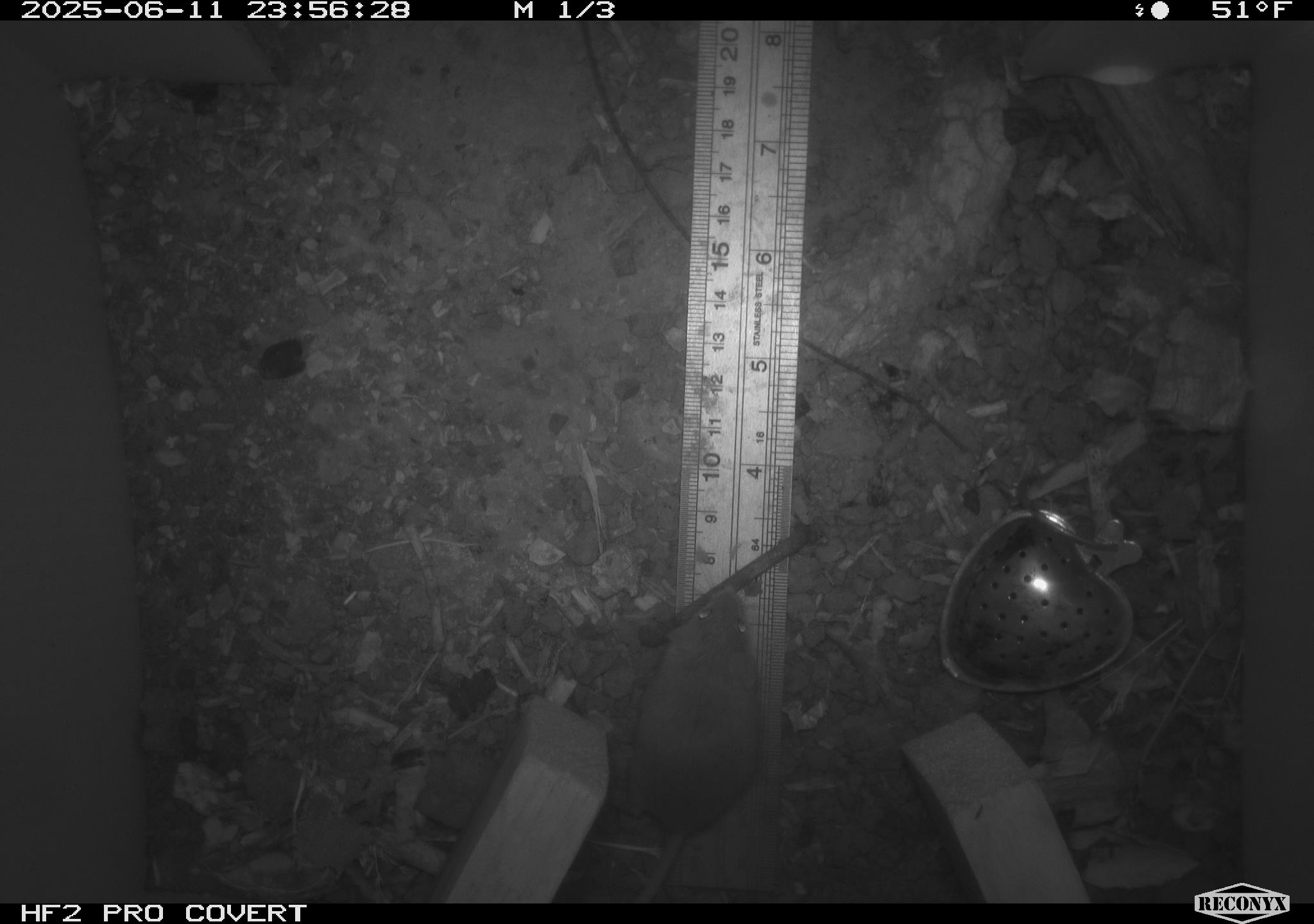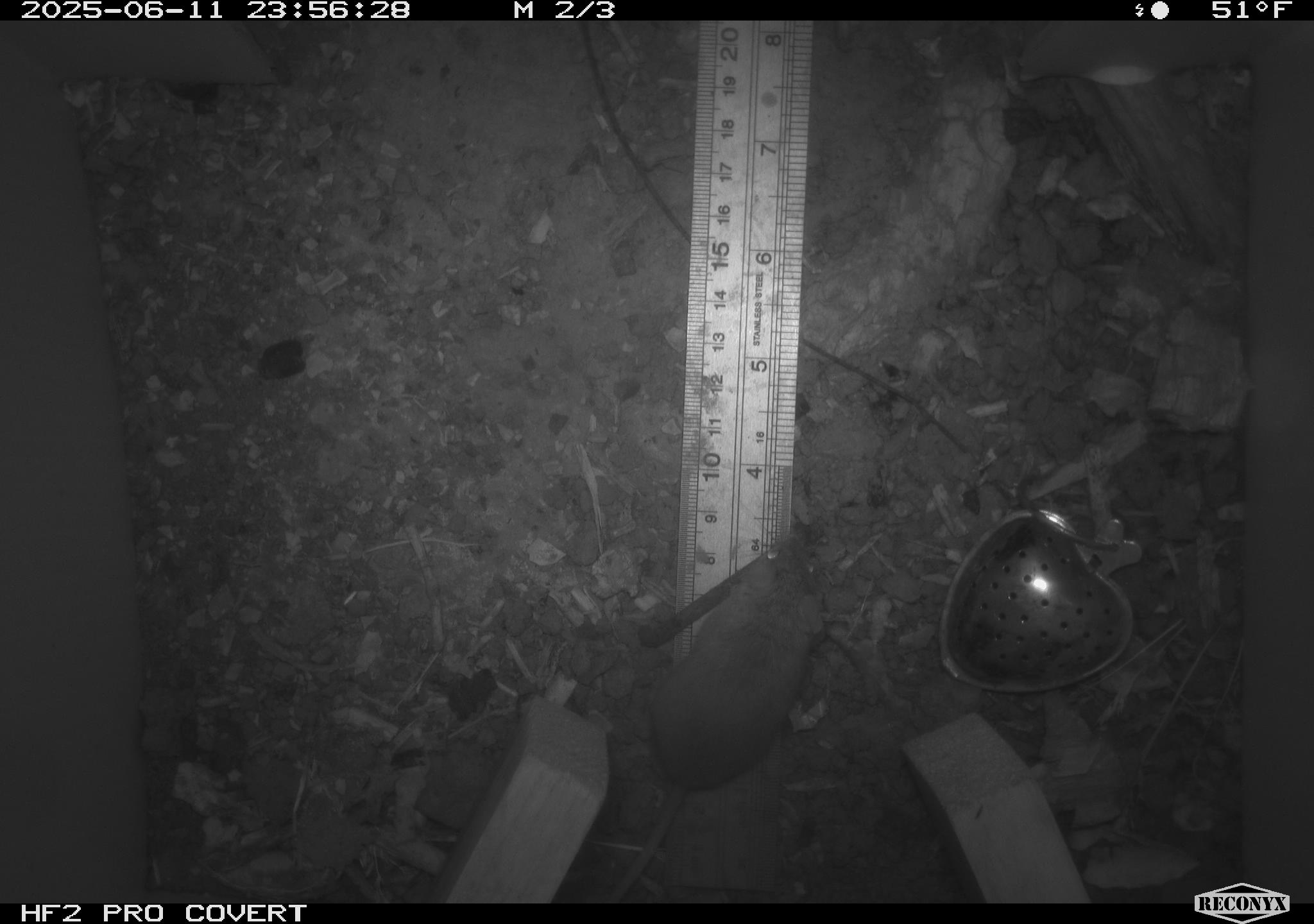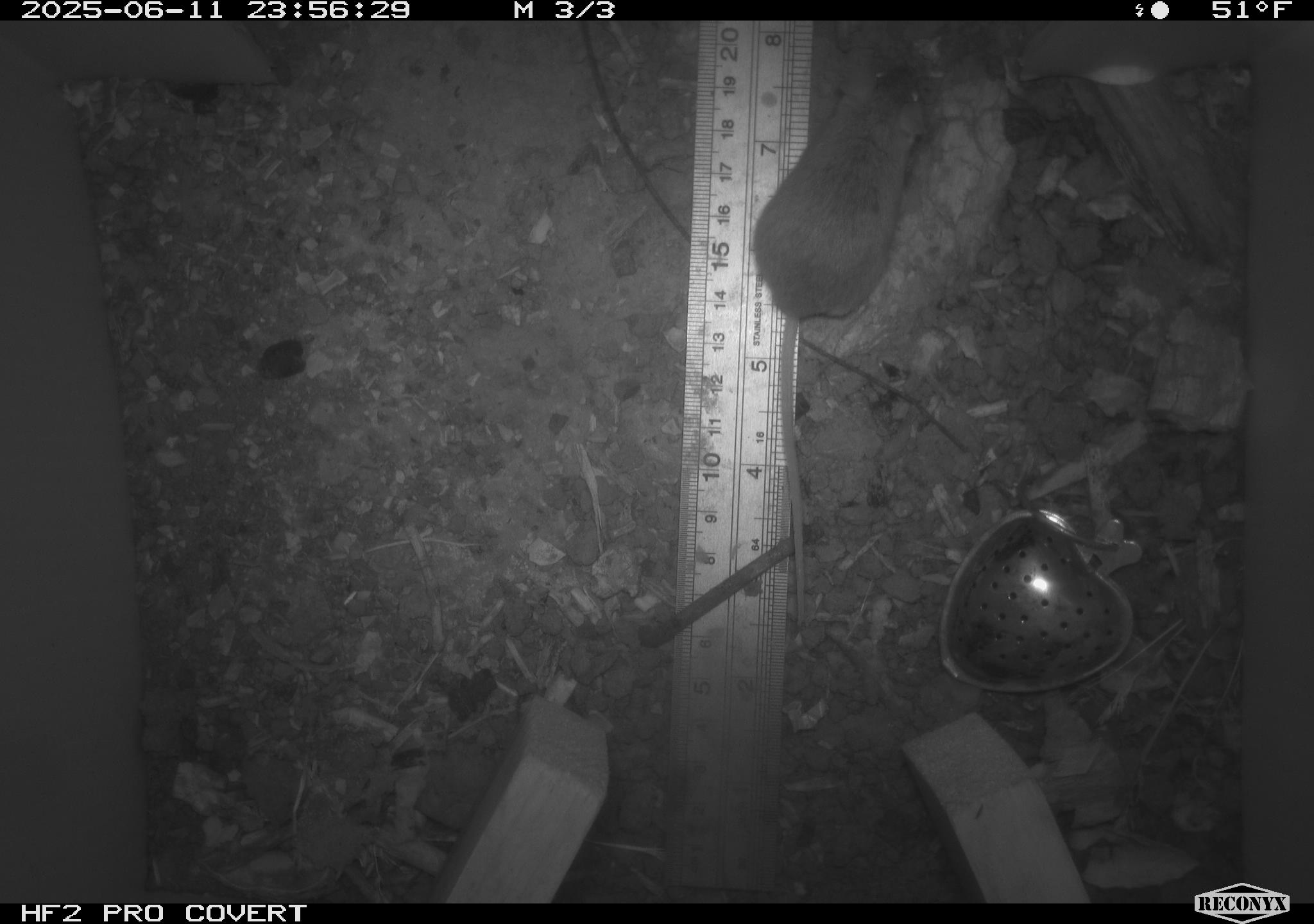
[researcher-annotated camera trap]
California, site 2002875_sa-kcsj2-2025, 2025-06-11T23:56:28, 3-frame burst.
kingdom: Animalia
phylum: Chordata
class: Mammalia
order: Rodentia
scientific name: Rodentia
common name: rodent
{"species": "rodent (Rodentia)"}